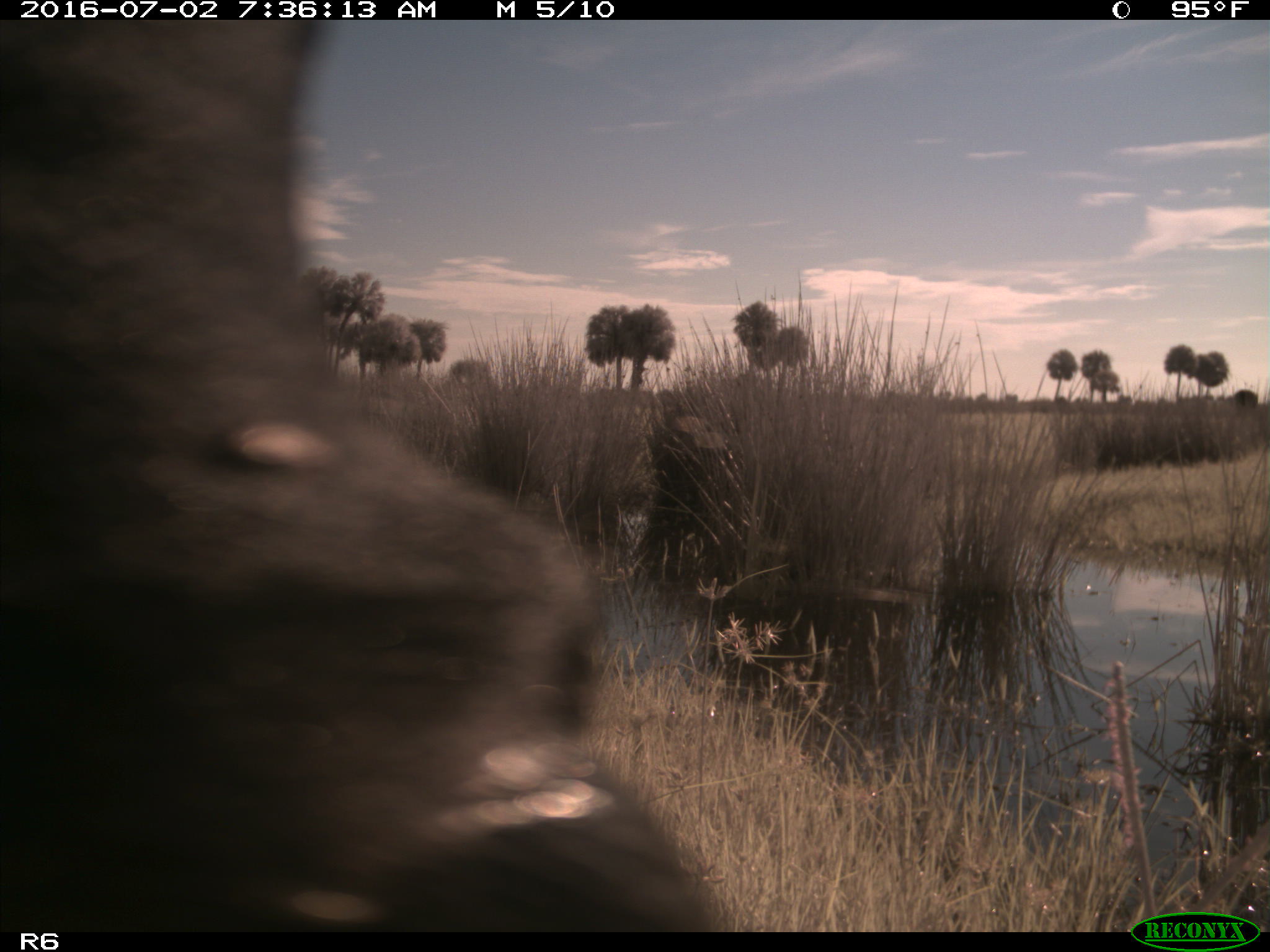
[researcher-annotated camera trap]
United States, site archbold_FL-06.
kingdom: Animalia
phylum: Chordata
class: Mammalia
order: Artiodactyla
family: Bovidae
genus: Bos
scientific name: Bos taurus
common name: domestic cow